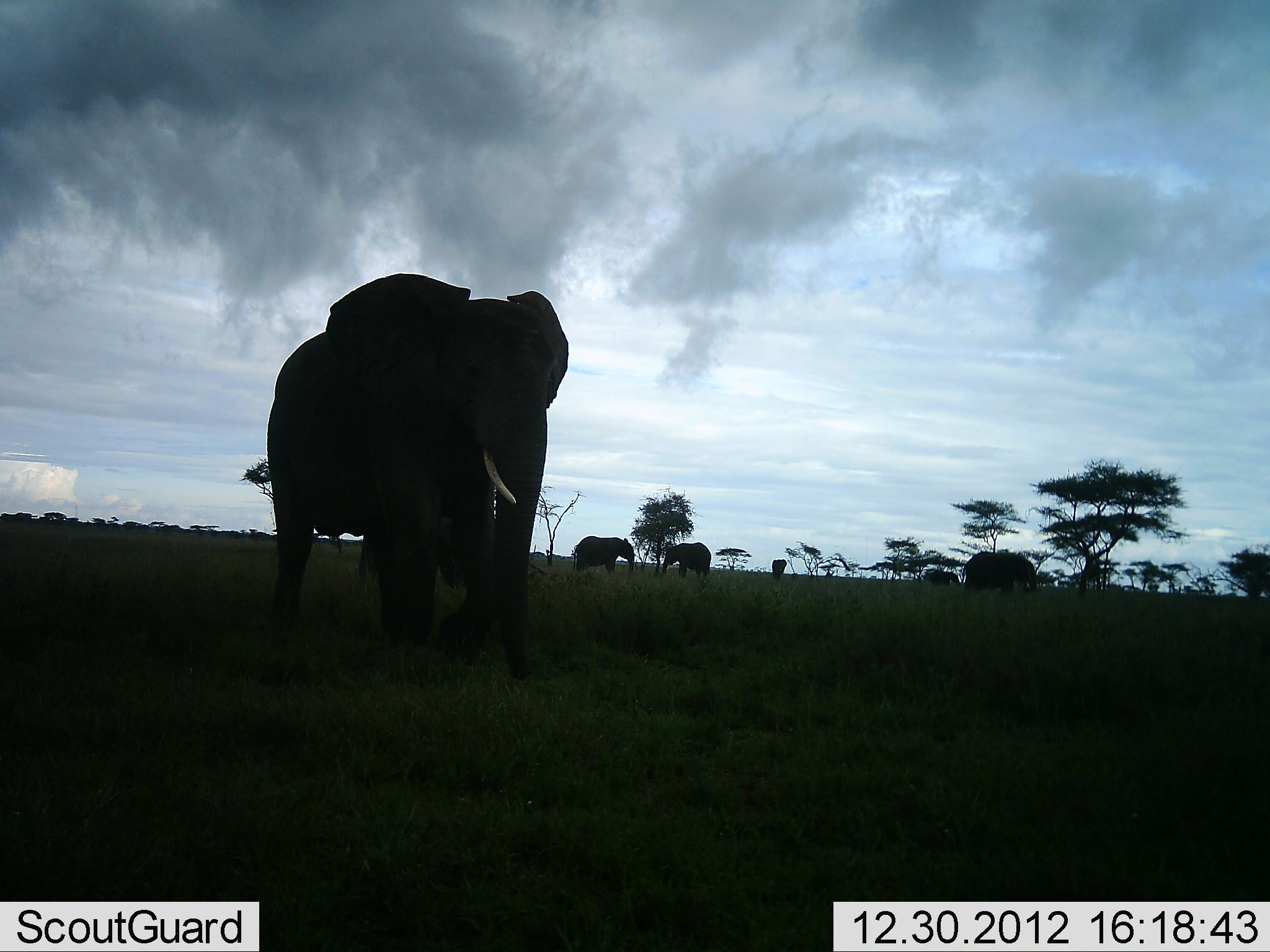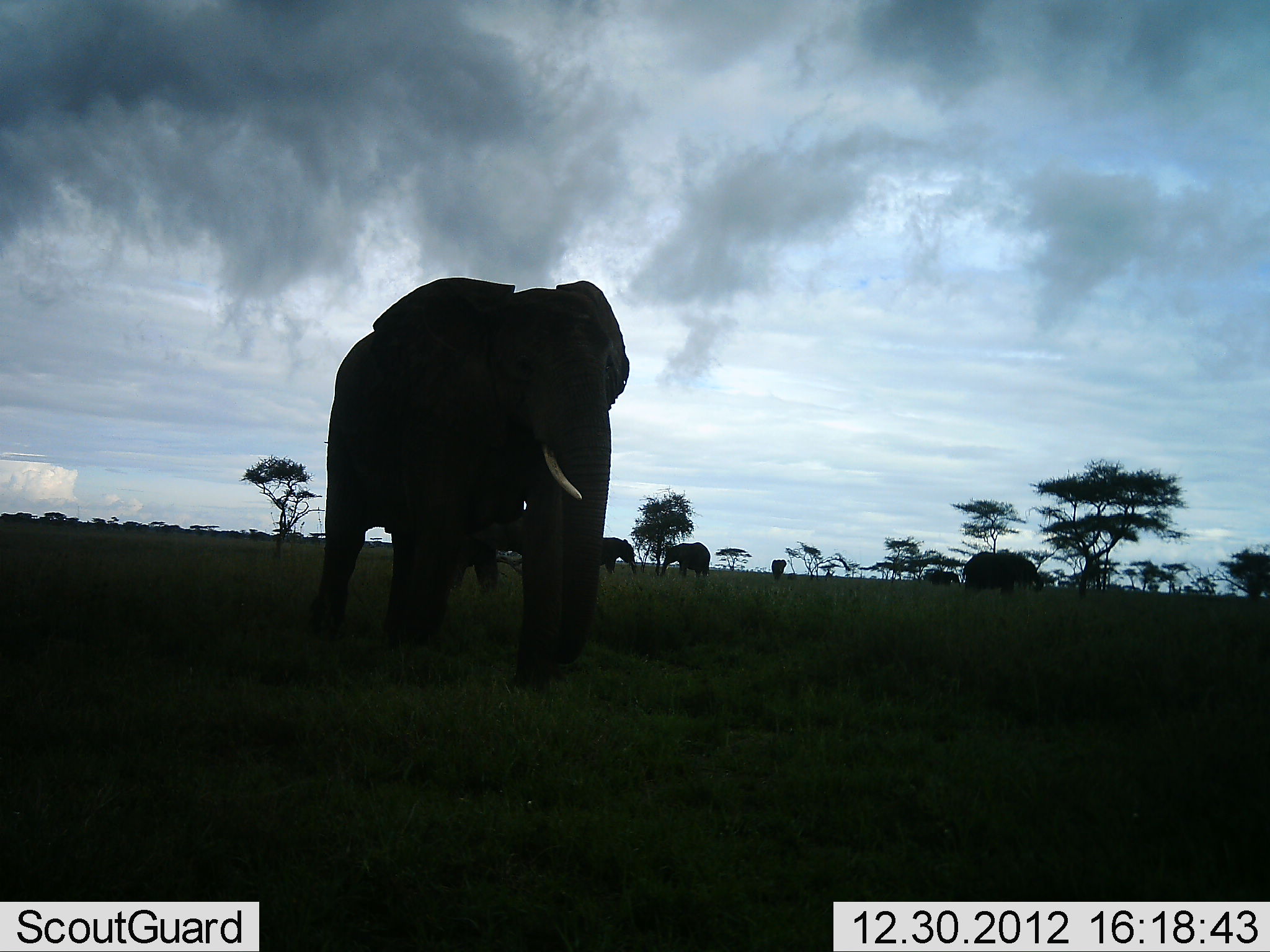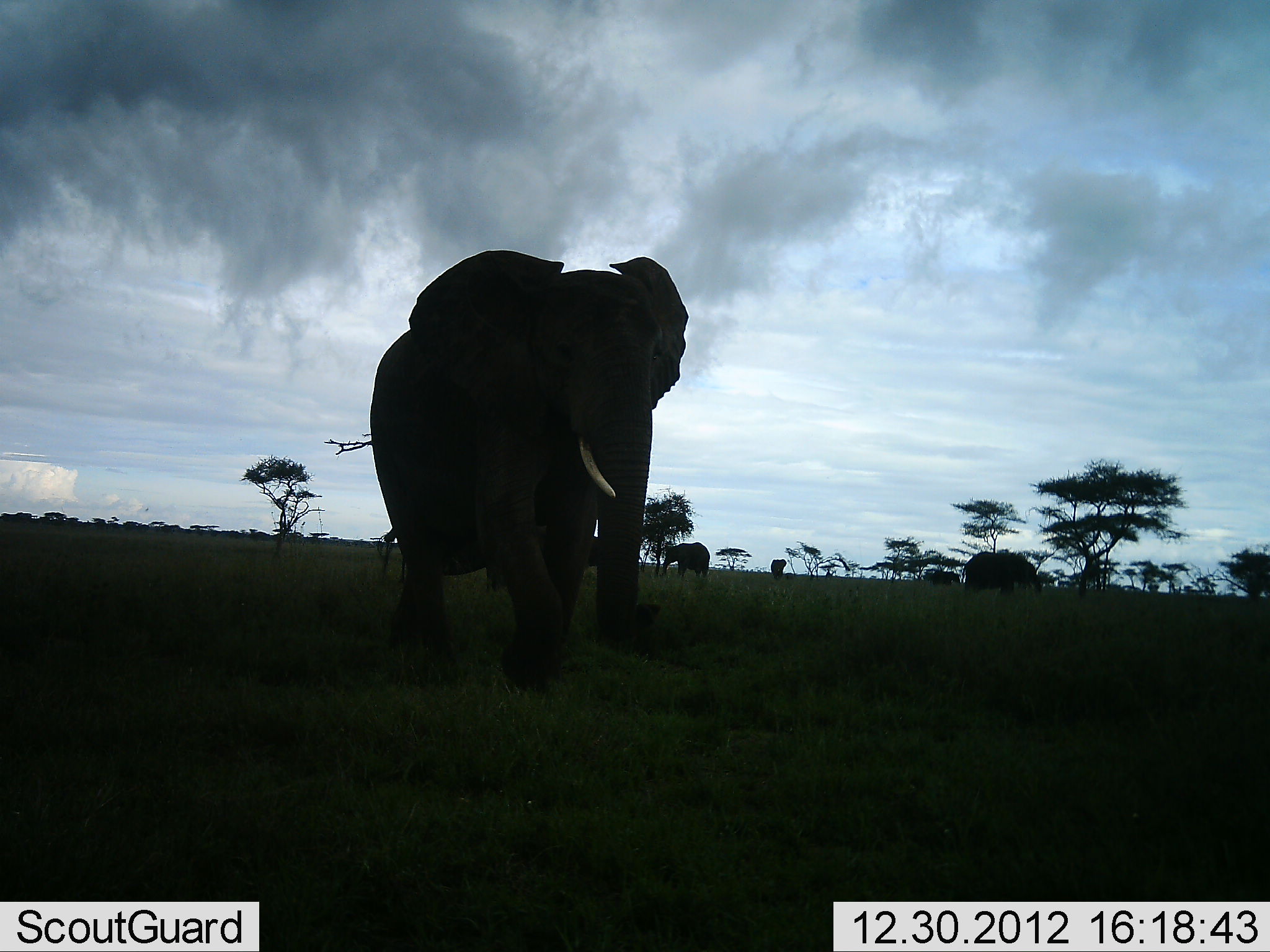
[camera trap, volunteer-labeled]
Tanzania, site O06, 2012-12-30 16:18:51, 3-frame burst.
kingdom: Animalia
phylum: Chordata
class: Mammalia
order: Proboscidea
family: Elephantidae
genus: Loxodonta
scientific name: Loxodonta africana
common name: african bush elephant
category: elephant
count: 6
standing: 70%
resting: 5%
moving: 53%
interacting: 7%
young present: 10%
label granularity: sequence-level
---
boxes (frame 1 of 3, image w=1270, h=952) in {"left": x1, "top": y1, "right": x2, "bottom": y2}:
animal: {"left": 264, "top": 272, "right": 568, "bottom": 681}; {"left": 960, "top": 551, "right": 1038, "bottom": 592}; {"left": 573, "top": 536, "right": 639, "bottom": 576}; {"left": 662, "top": 542, "right": 712, "bottom": 579}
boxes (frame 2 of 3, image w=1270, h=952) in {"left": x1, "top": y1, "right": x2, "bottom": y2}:
animal: {"left": 305, "top": 272, "right": 631, "bottom": 688}; {"left": 960, "top": 552, "right": 1043, "bottom": 593}; {"left": 660, "top": 541, "right": 712, "bottom": 579}; {"left": 598, "top": 535, "right": 637, "bottom": 574}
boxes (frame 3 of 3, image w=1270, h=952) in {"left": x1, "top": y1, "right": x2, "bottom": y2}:
animal: {"left": 369, "top": 248, "right": 690, "bottom": 685}; {"left": 963, "top": 551, "right": 1043, "bottom": 594}; {"left": 662, "top": 542, "right": 709, "bottom": 578}